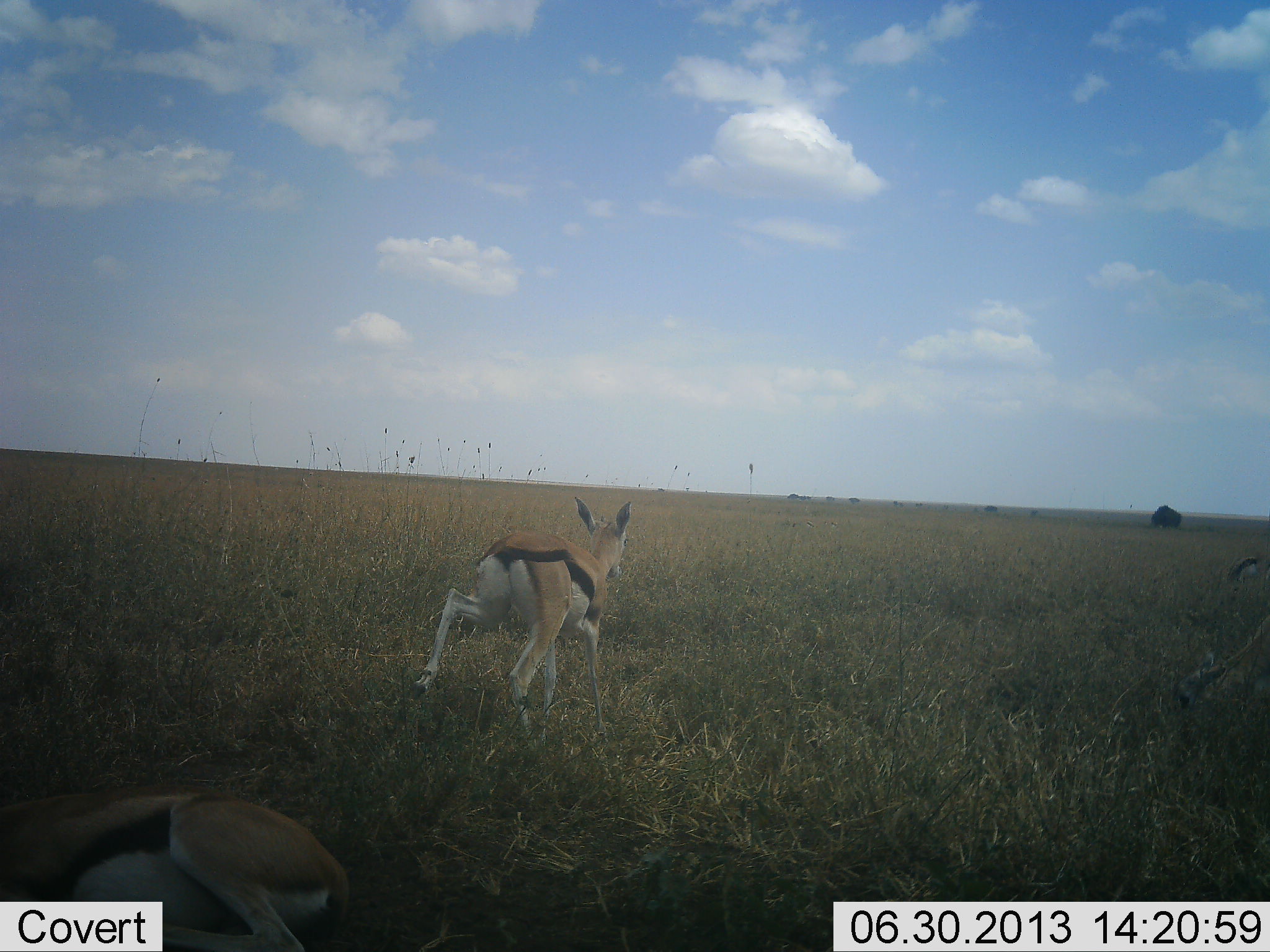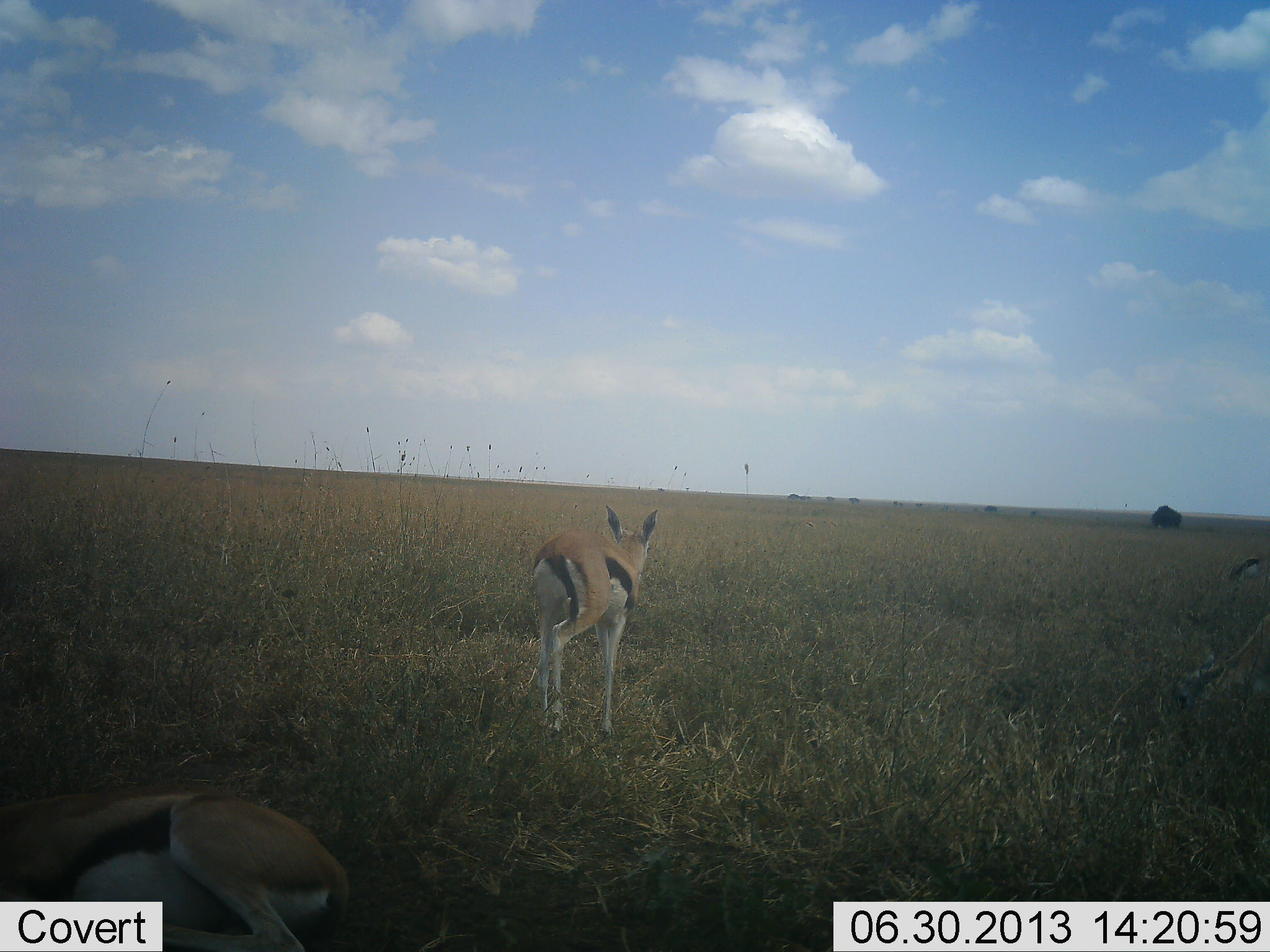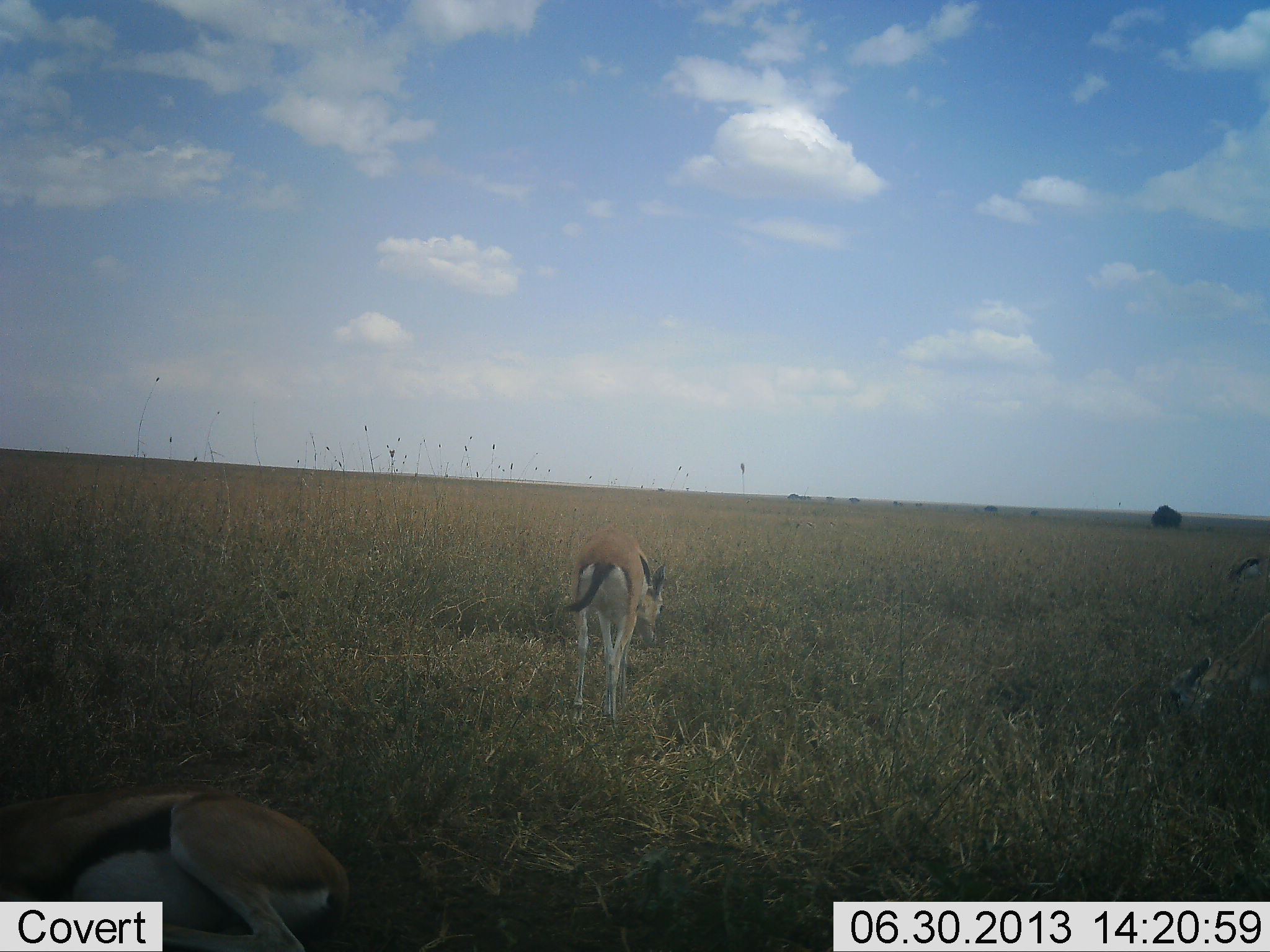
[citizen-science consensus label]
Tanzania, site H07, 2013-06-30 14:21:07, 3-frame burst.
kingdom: Animalia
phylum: Chordata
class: Mammalia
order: Artiodactyla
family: Bovidae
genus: Eudorcas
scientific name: Eudorcas thomsonii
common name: thomson's gazelle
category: gazellethomsons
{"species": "gazellethomsons (thomson's gazelle) (Eudorcas thomsonii)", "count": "3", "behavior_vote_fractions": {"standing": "38%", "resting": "31%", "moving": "77%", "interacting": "0%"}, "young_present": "8%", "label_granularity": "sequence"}